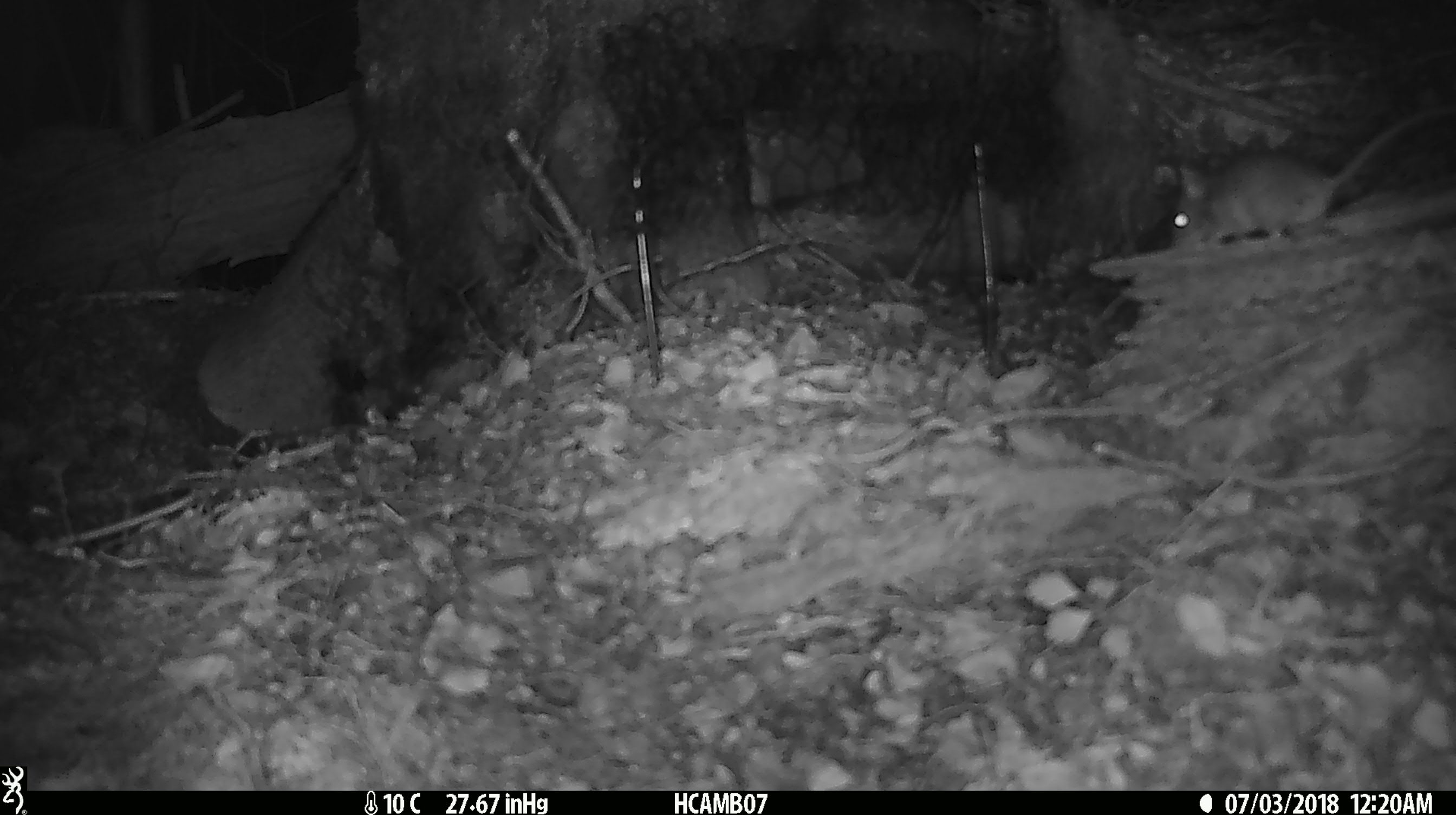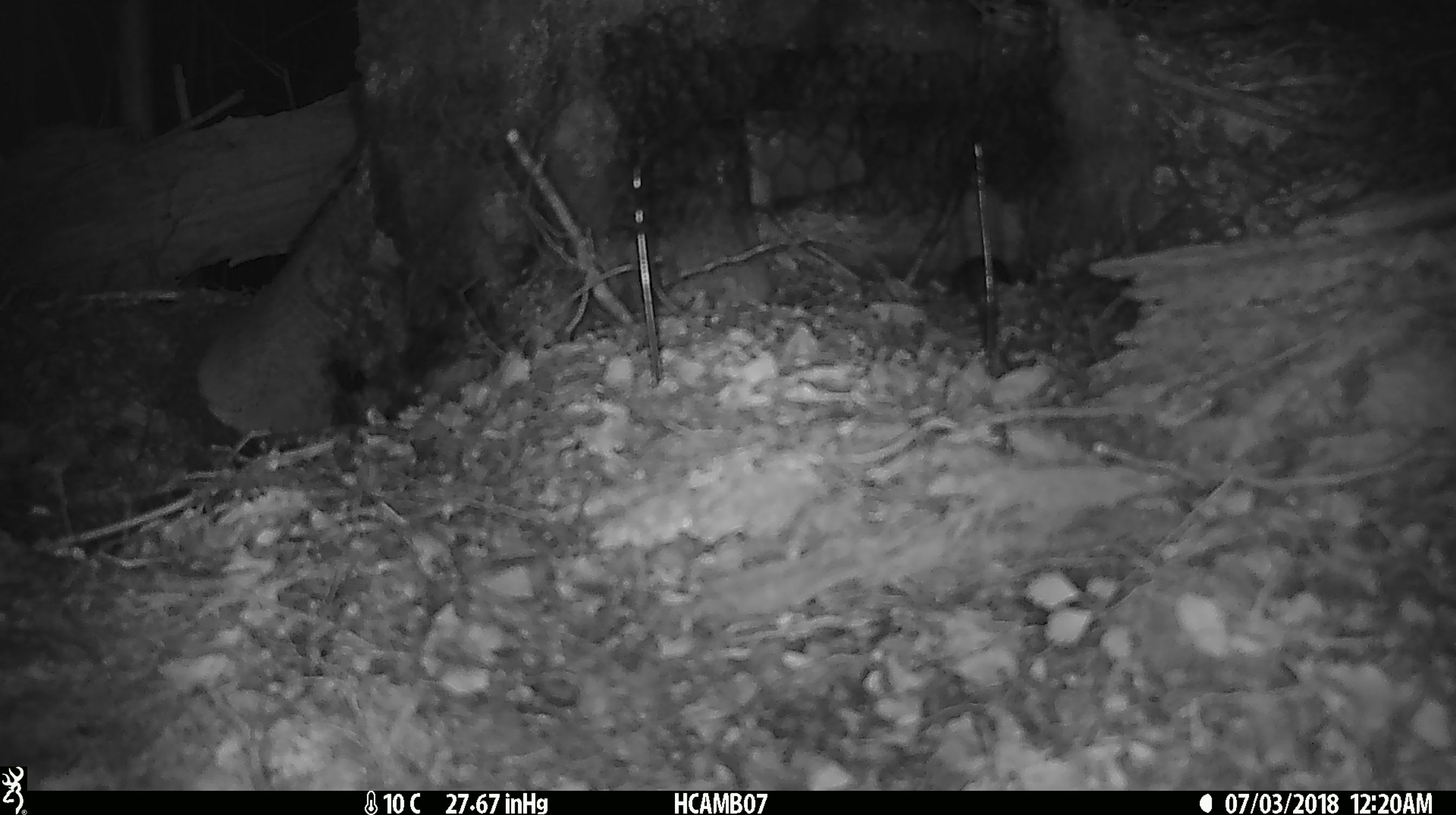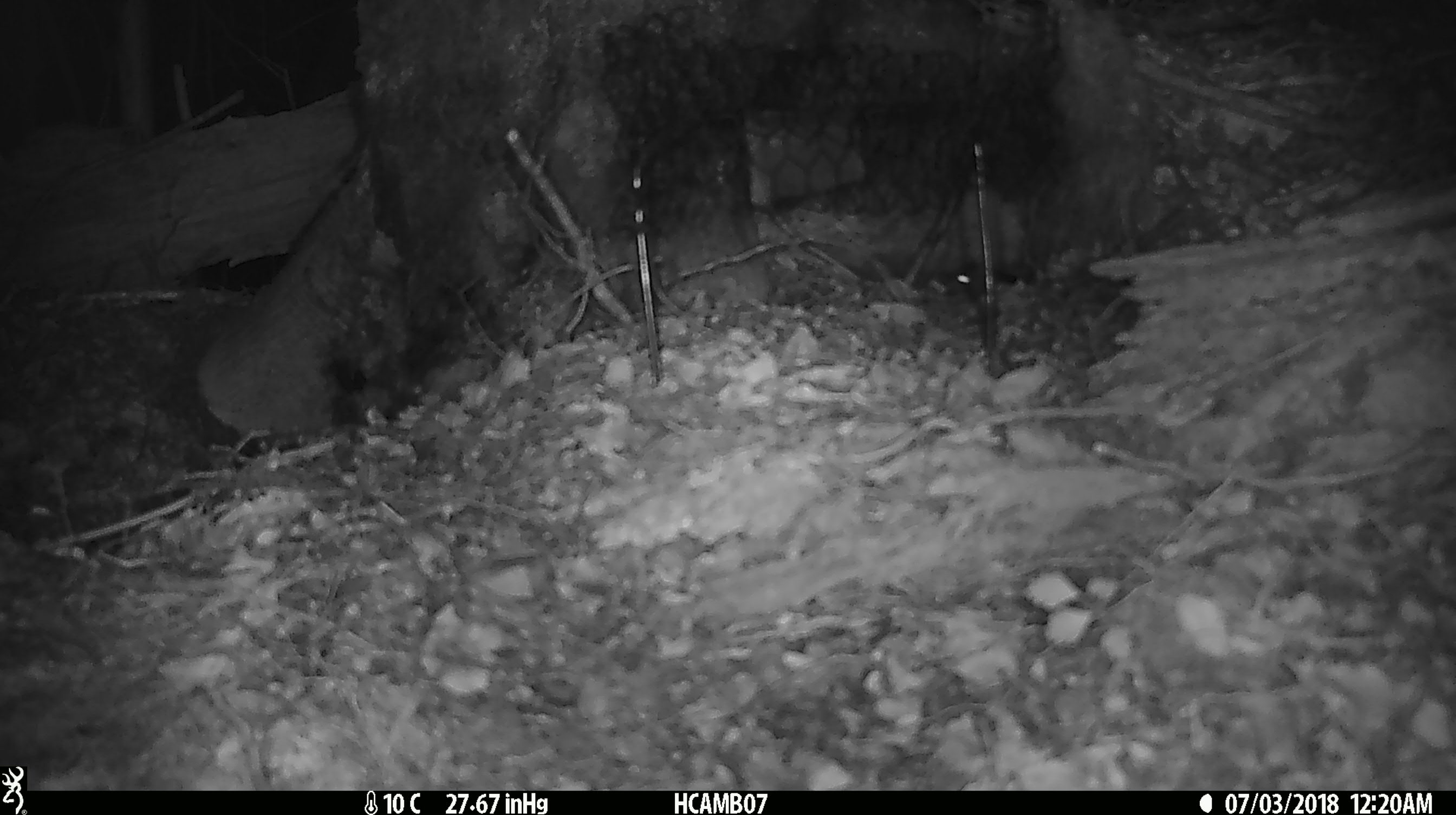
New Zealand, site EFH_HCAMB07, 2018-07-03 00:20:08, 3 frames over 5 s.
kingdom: Animalia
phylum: Chordata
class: Mammalia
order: Rodentia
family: Muridae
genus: Mus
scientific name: Mus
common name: mouse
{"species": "mouse (Mus)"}